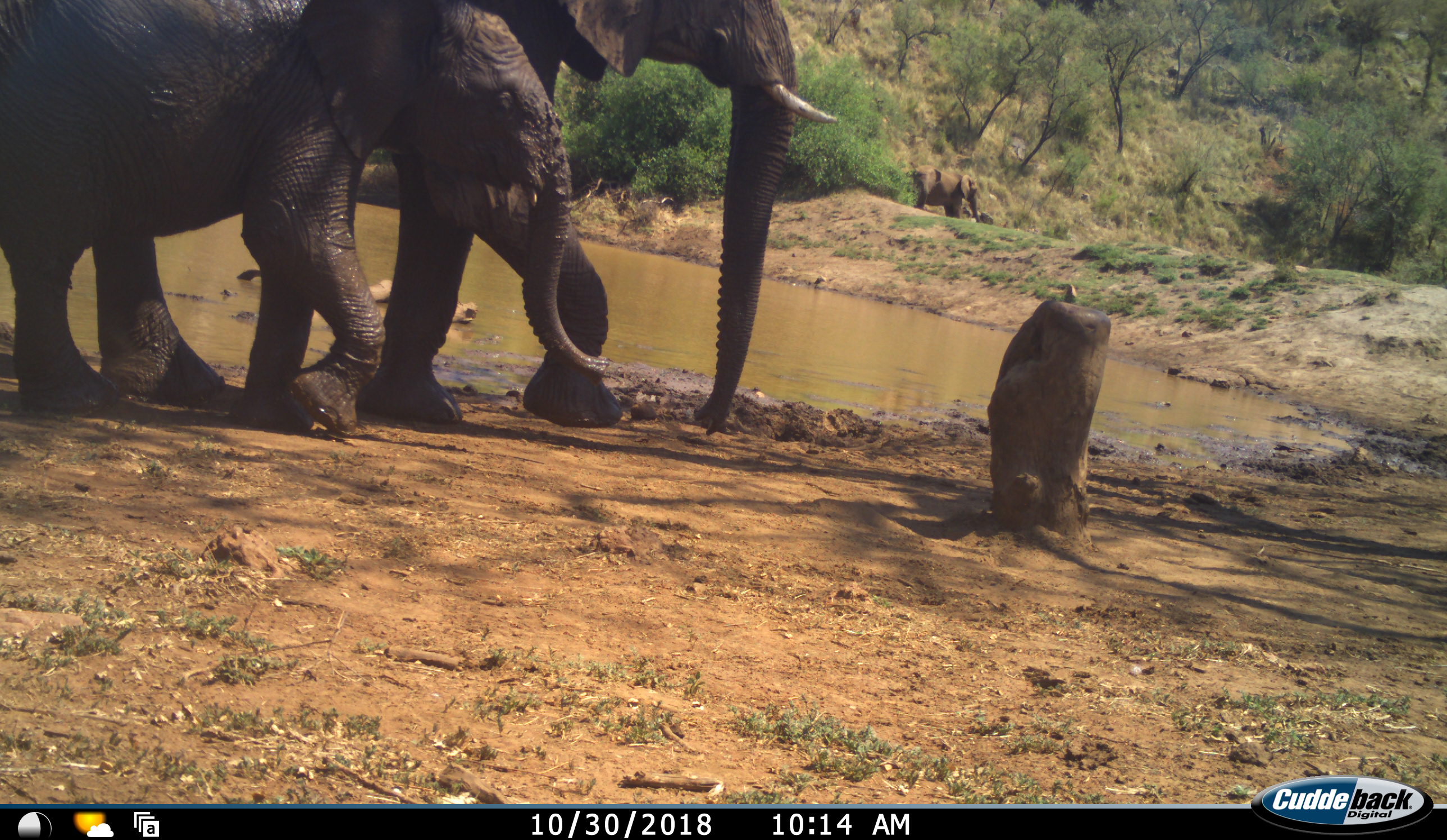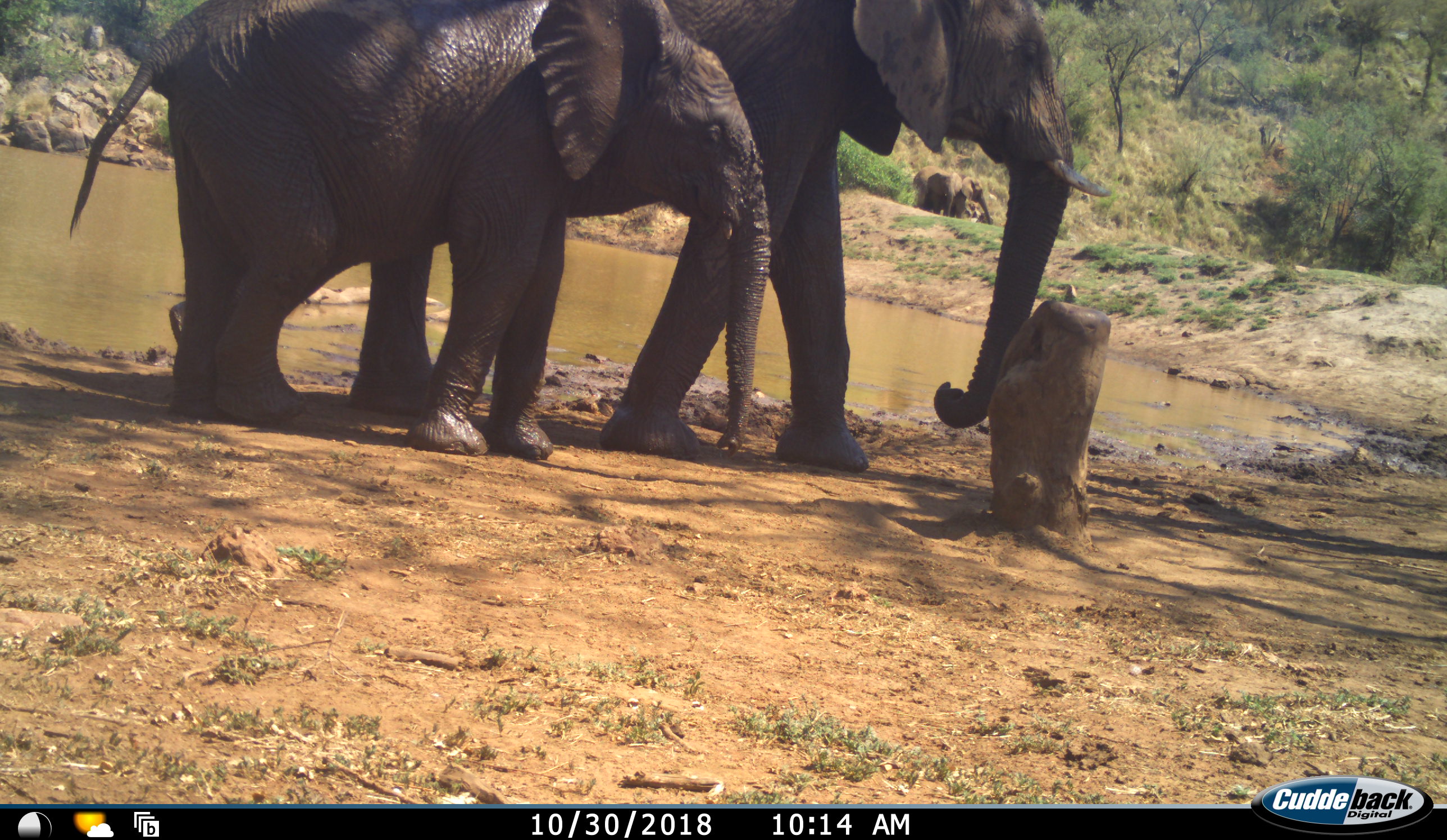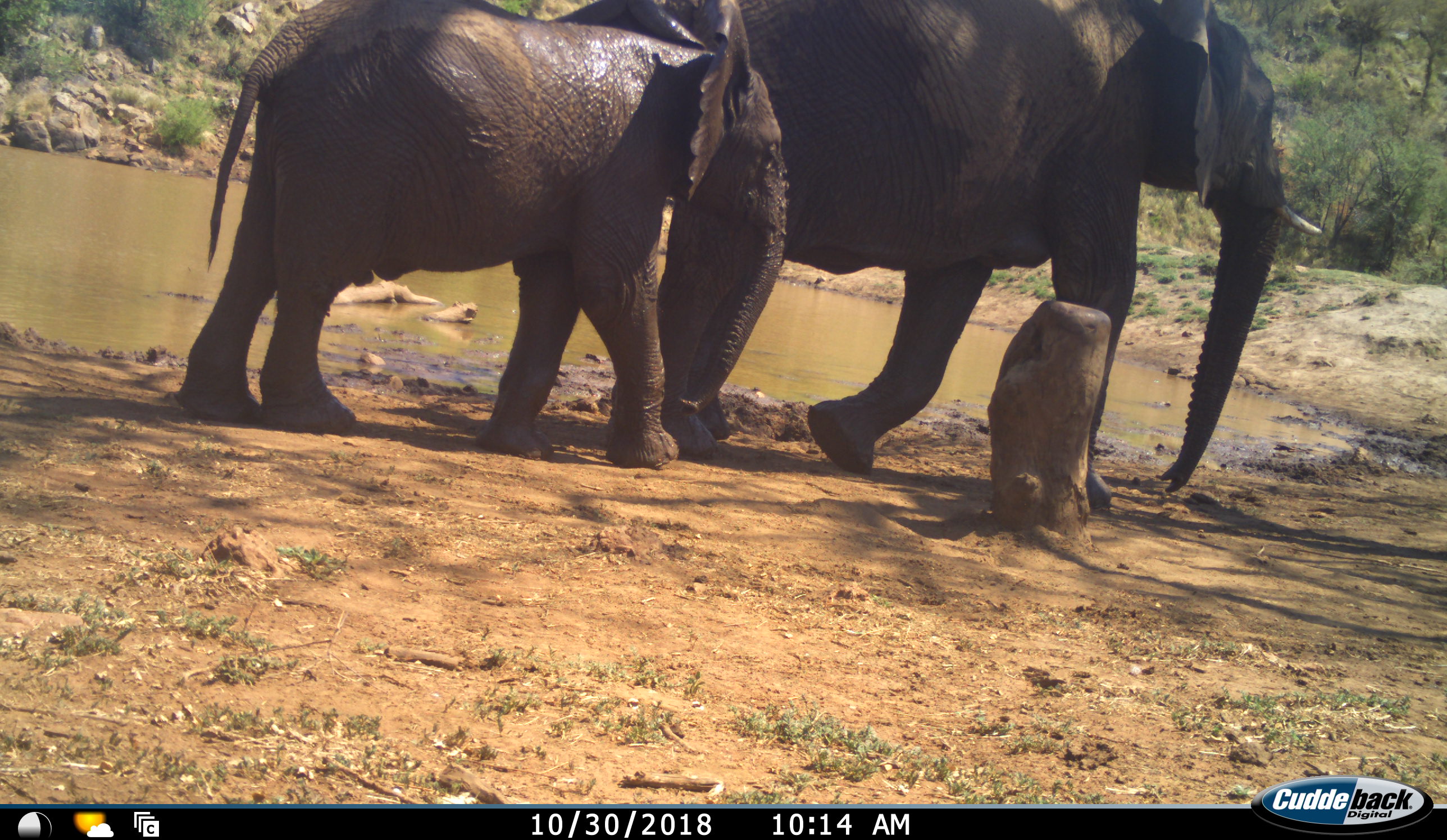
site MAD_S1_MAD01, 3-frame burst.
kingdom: Animalia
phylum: Chordata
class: Mammalia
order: Proboscidea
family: Elephantidae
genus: Loxodonta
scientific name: Loxodonta africana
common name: african bush elephant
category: elephant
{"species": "elephant (african bush elephant) (Loxodonta africana)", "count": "2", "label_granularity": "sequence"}